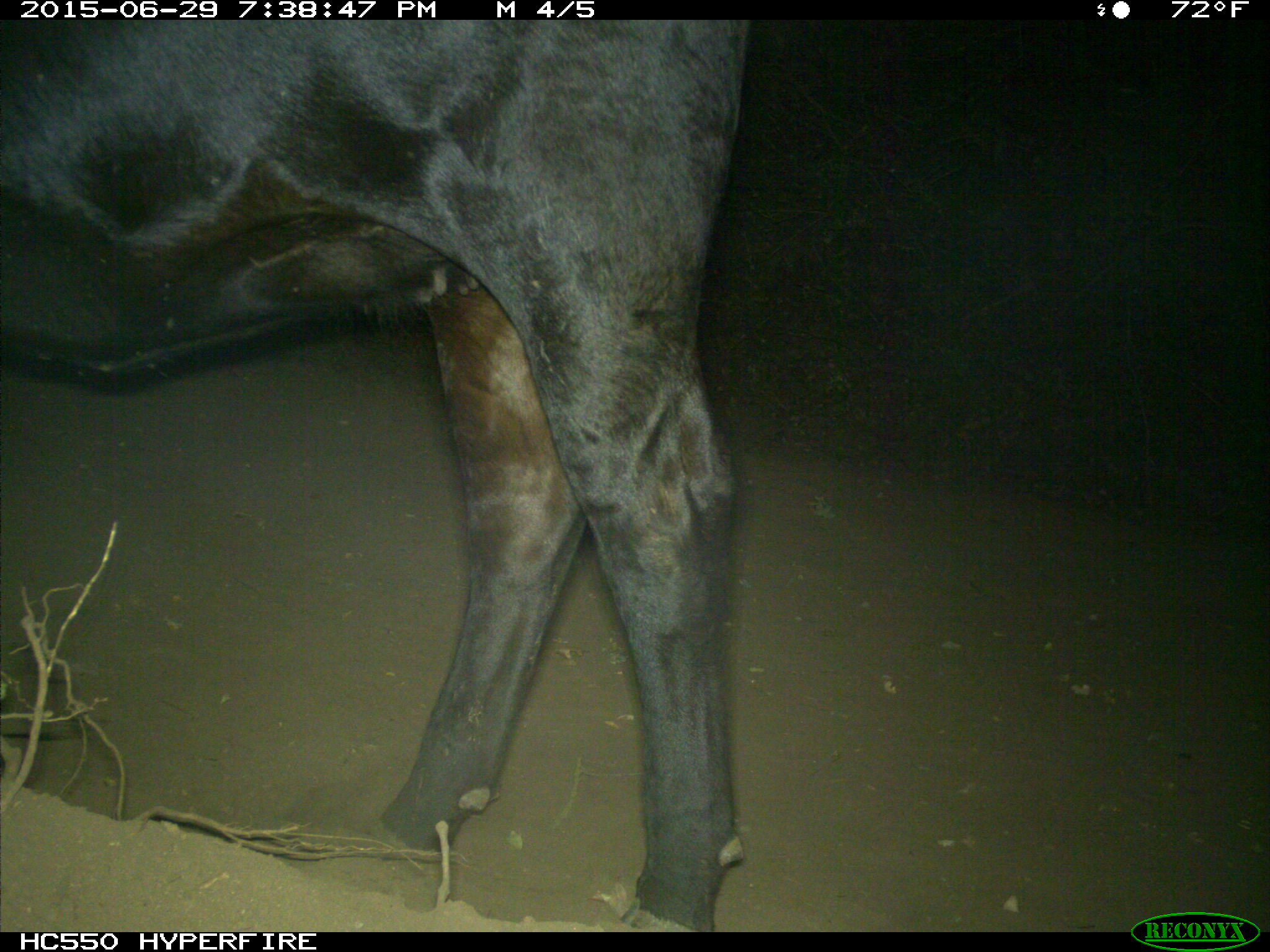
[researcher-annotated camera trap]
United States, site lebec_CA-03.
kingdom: Animalia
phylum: Chordata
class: Mammalia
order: Artiodactyla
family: Bovidae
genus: Bos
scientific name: Bos taurus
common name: domestic cow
Bos taurus (domestic cow).